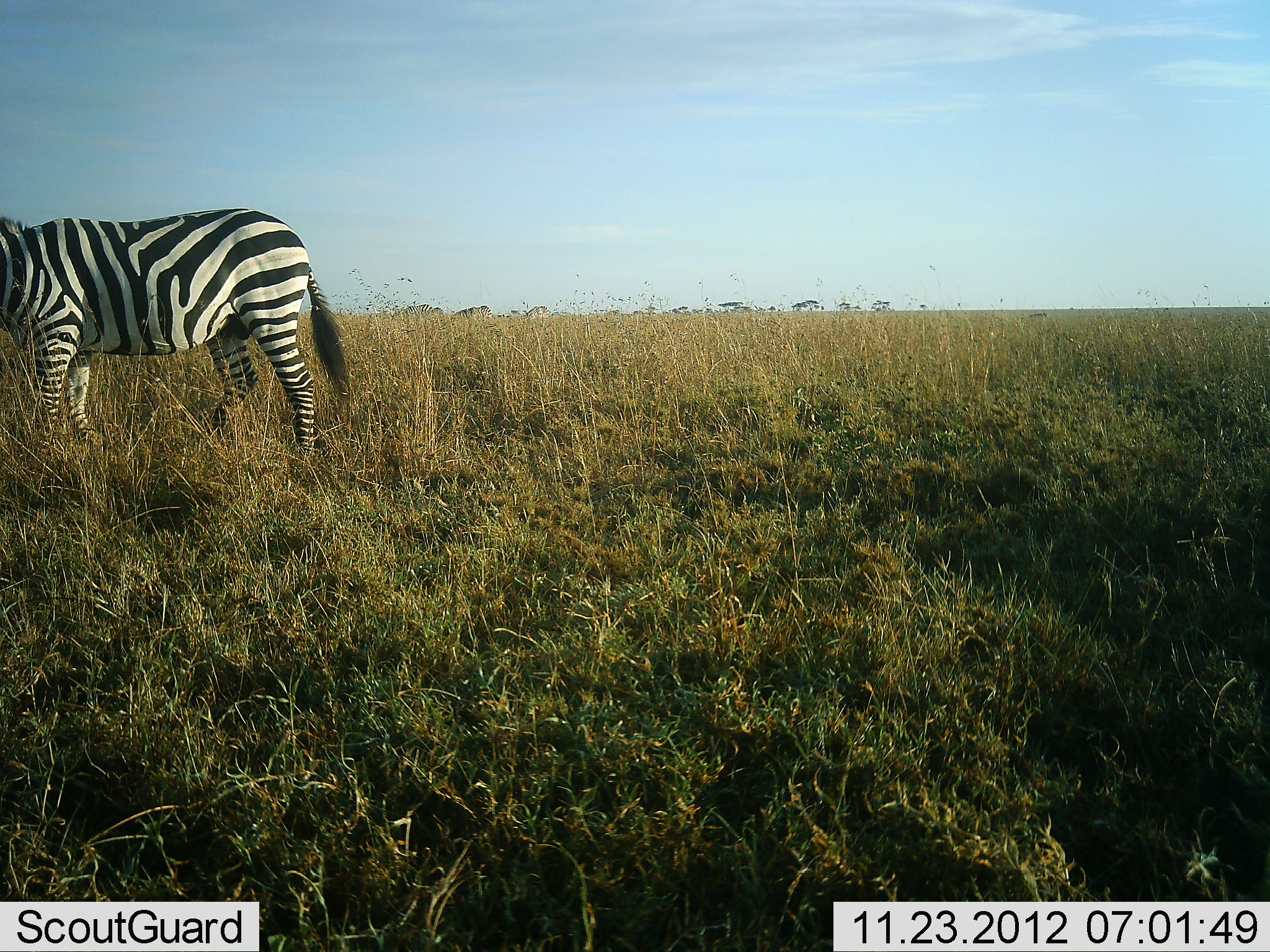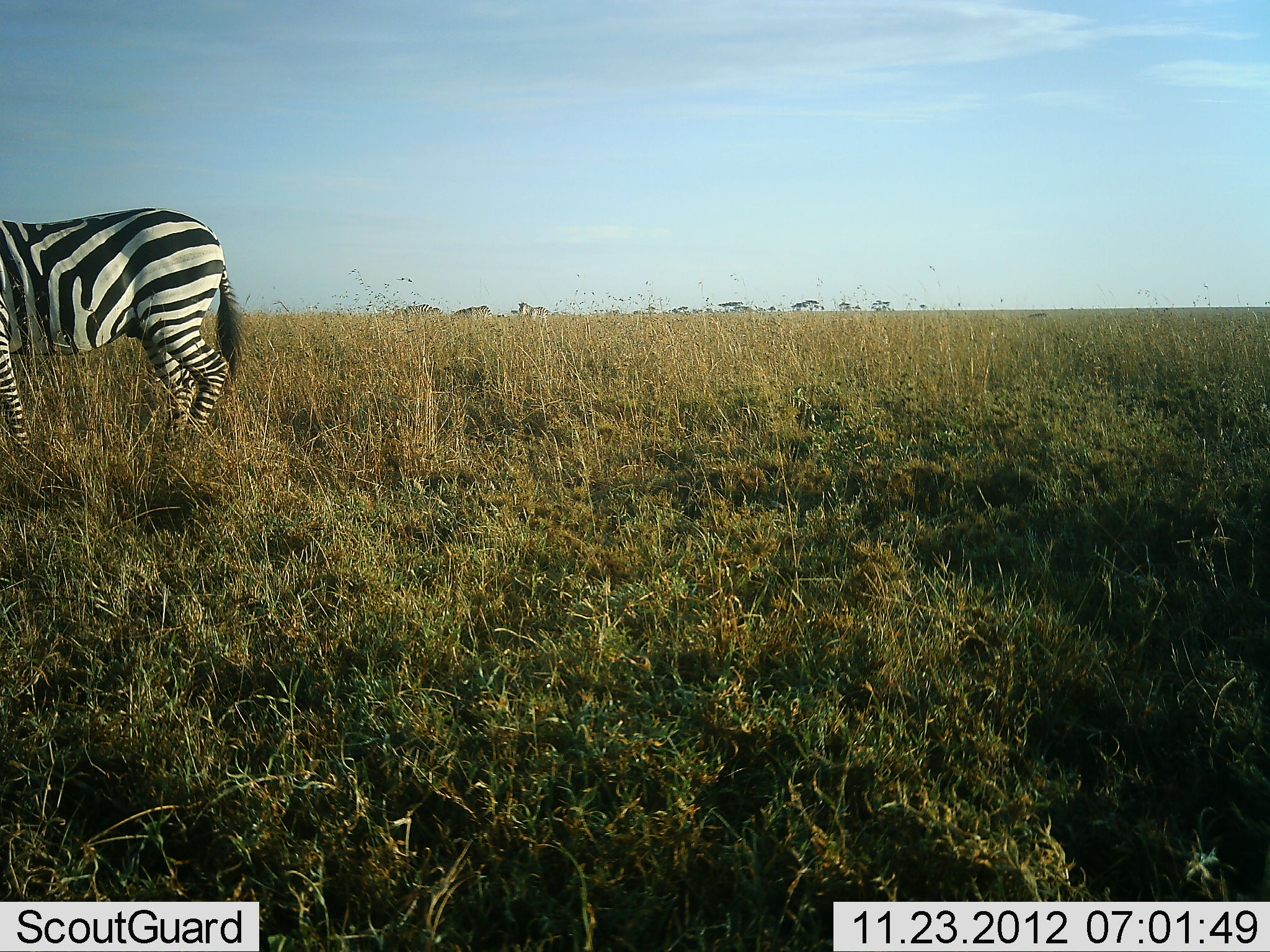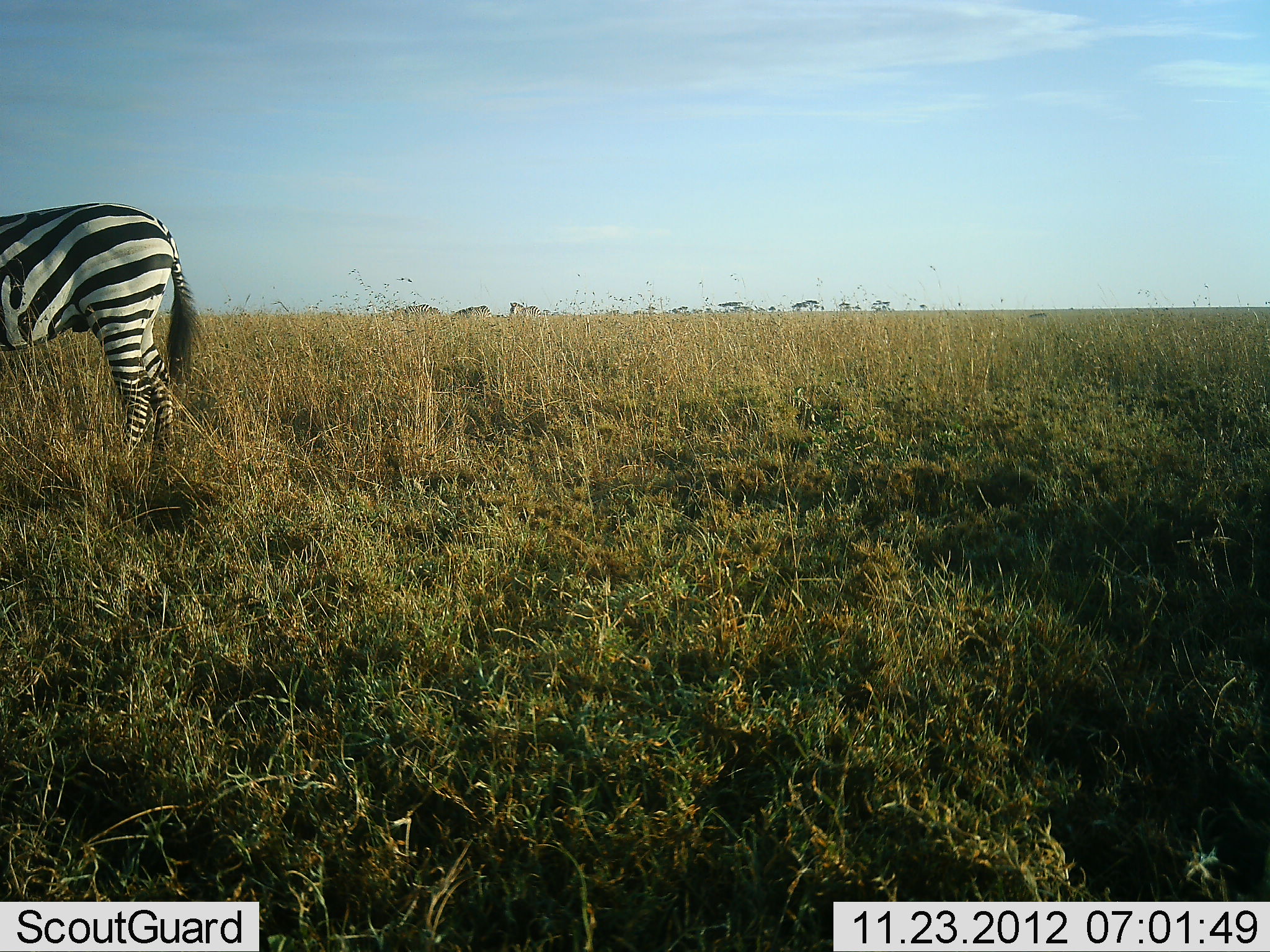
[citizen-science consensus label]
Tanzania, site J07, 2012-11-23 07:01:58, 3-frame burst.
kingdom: Animalia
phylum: Chordata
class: Mammalia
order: Perissodactyla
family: Equidae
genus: Equus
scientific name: Equus quagga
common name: plains zebra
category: zebra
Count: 2.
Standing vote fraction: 27%.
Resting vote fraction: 0%.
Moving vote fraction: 81%.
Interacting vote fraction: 0%.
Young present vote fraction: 0%.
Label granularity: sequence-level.